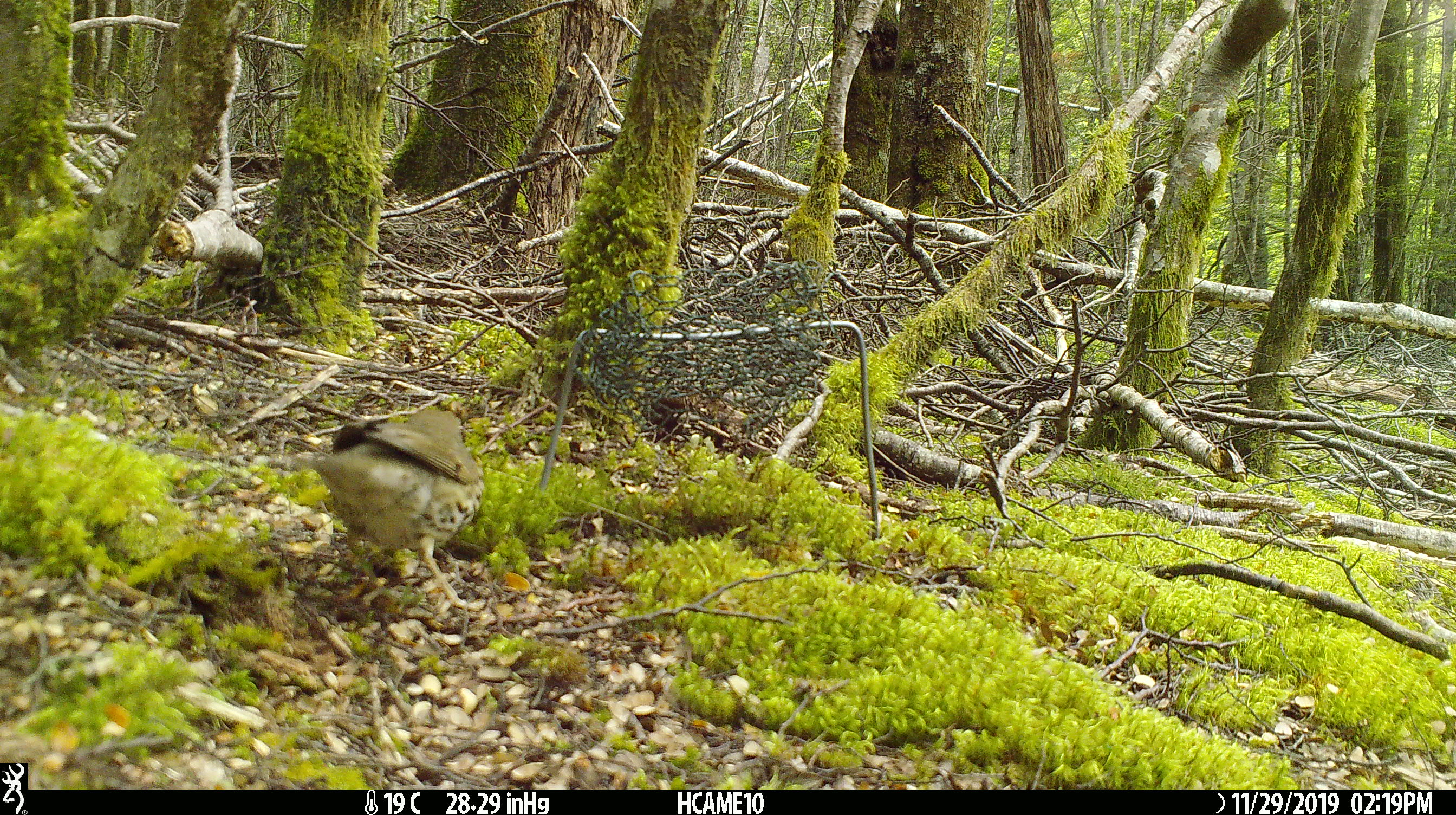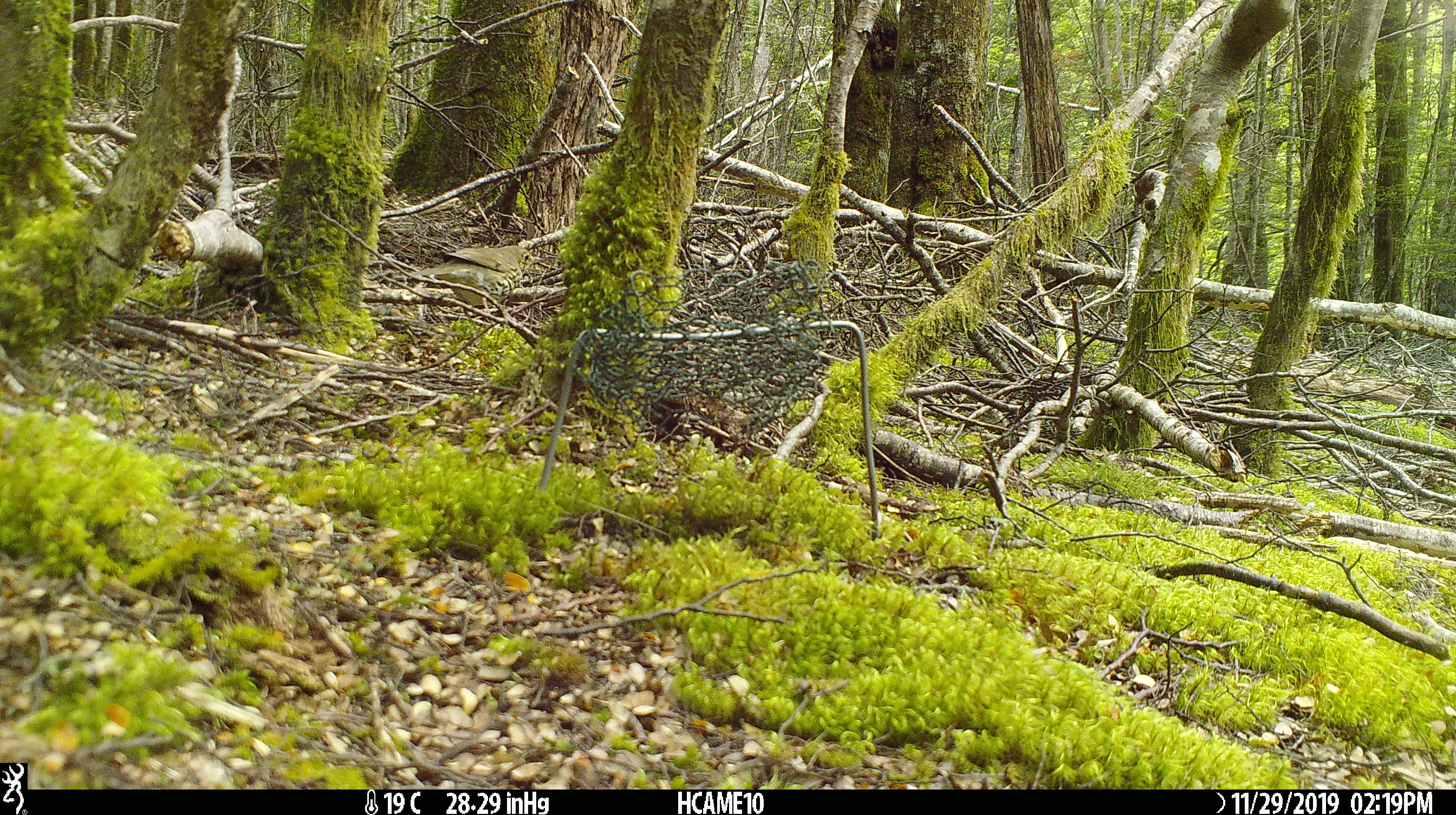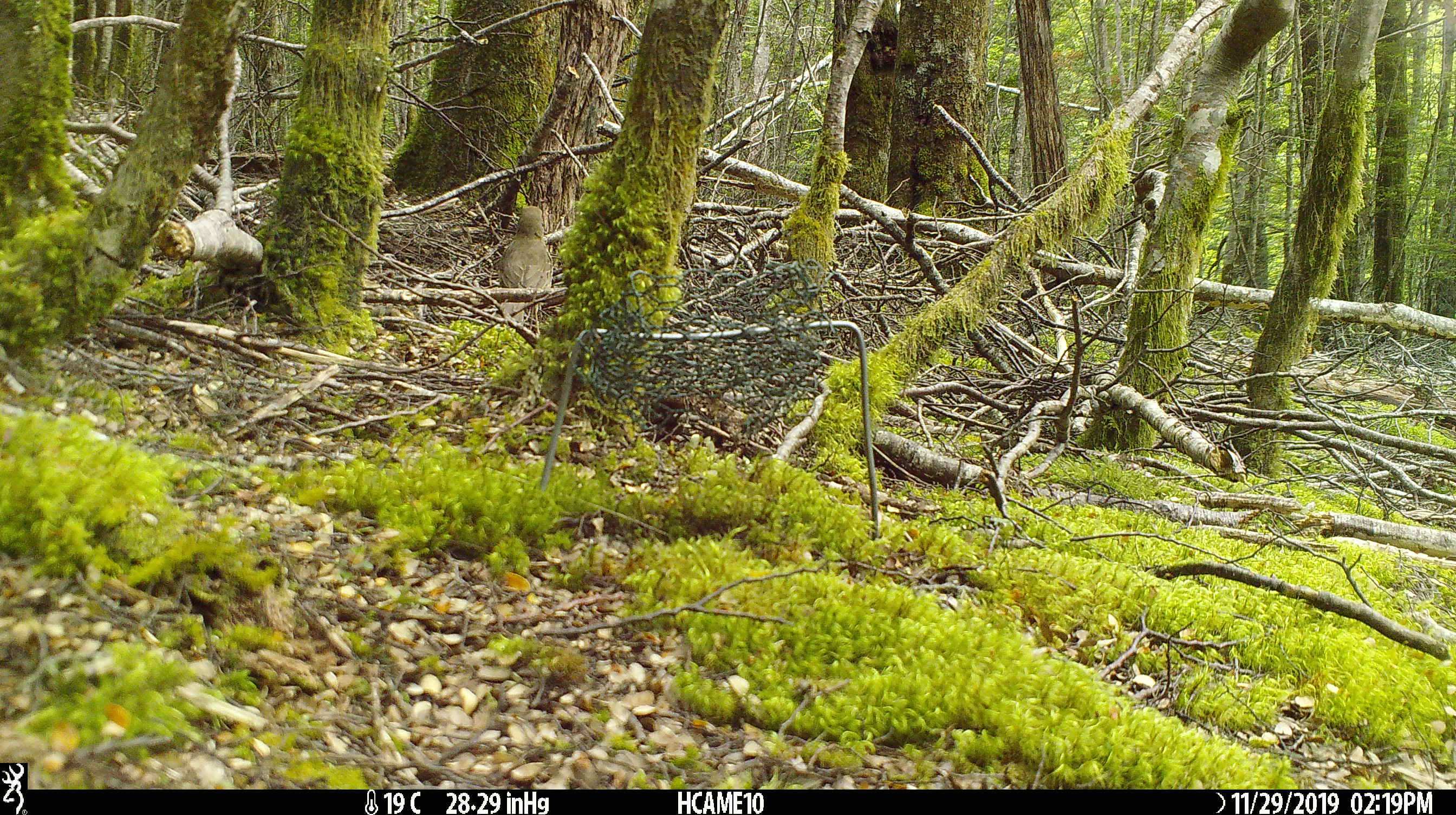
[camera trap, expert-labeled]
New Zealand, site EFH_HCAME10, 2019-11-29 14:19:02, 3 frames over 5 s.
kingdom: Animalia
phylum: Chordata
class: Aves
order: Passeriformes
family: Turdidae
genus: Turdus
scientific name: Turdus philomelos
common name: song thrush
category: thrush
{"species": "thrush (song thrush) (Turdus philomelos)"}